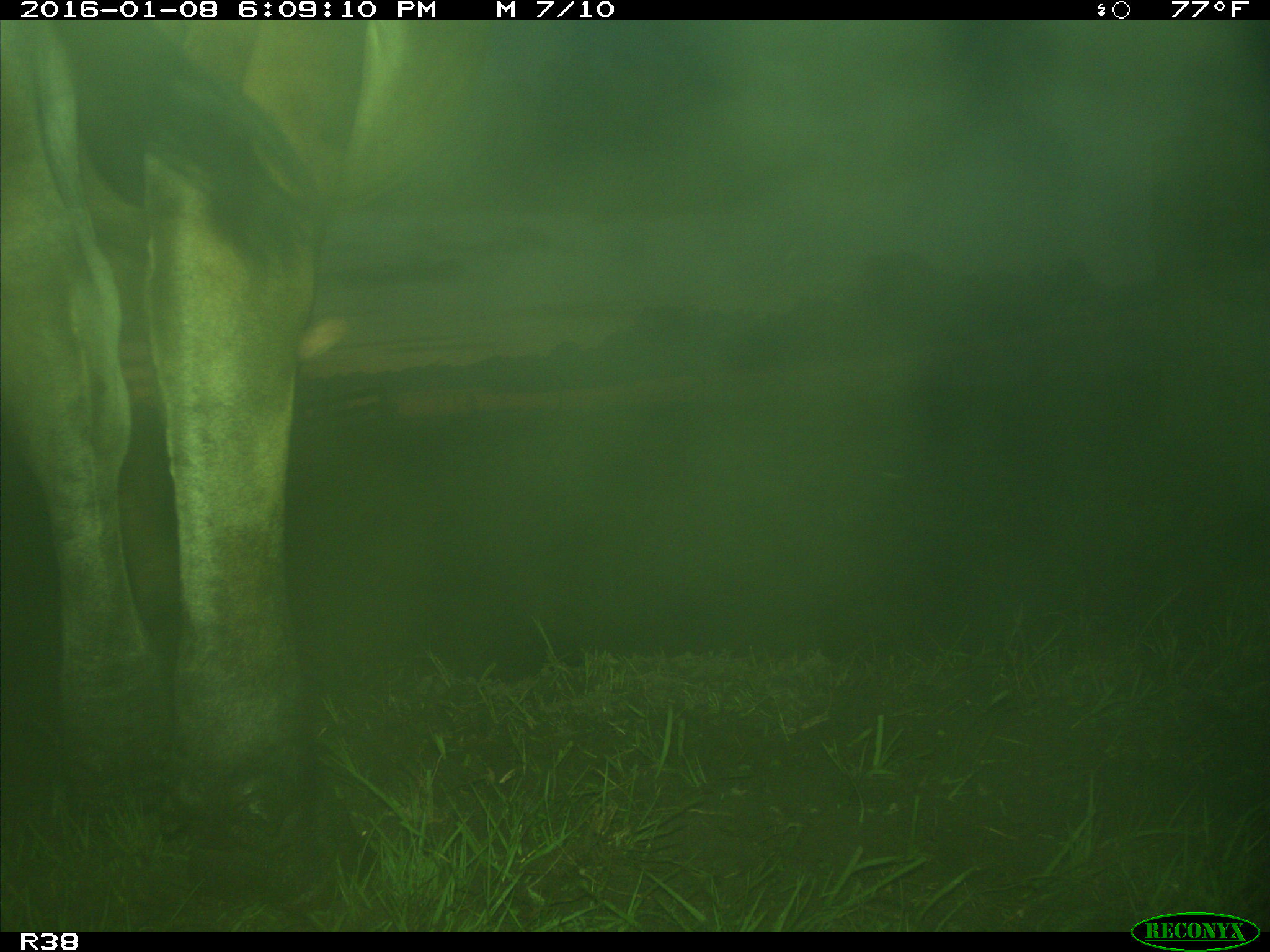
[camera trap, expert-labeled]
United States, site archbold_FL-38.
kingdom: Animalia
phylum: Chordata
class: Mammalia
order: Artiodactyla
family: Bovidae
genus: Bos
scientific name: Bos taurus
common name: domestic cow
Bos taurus (domestic cow).